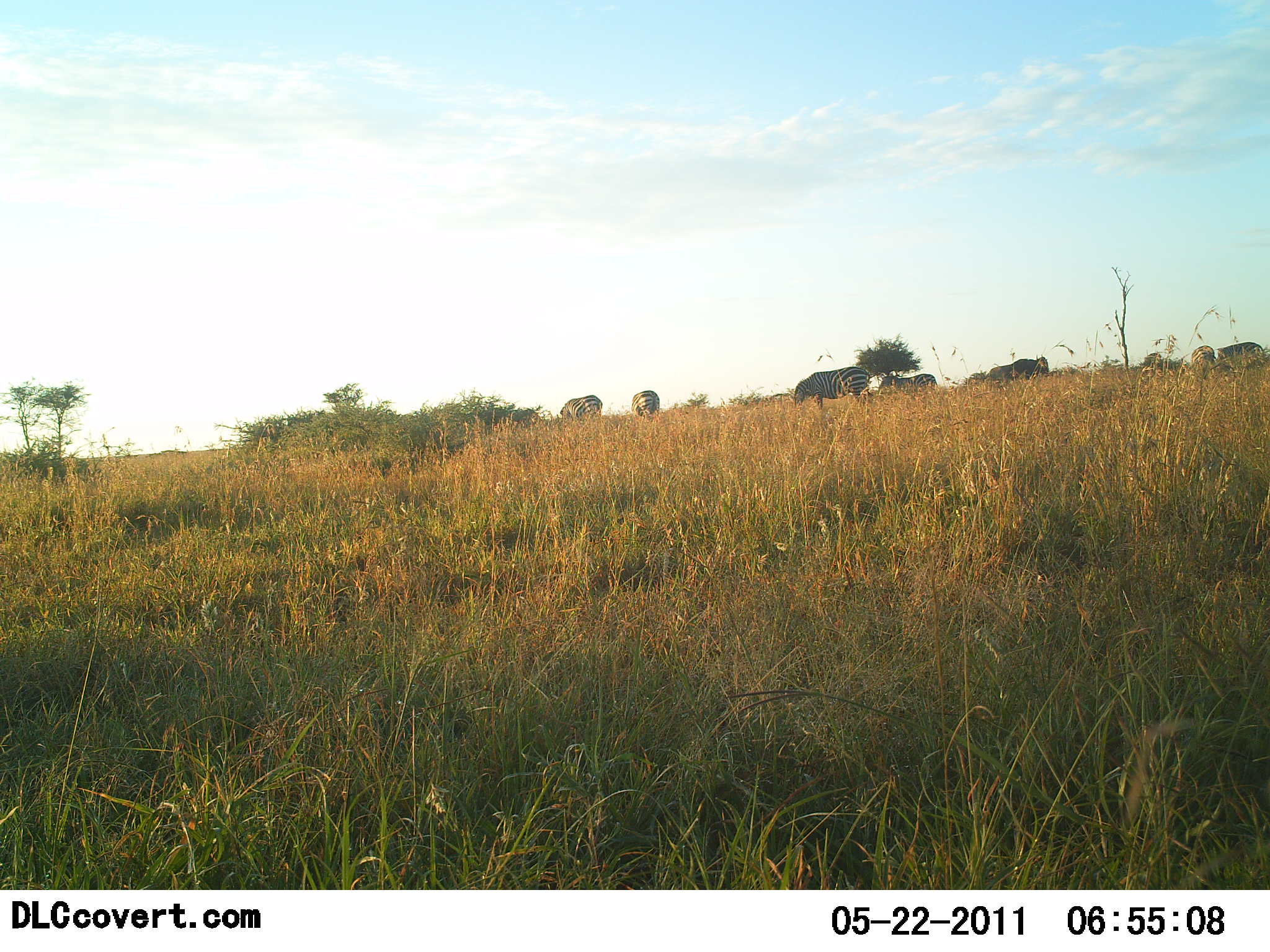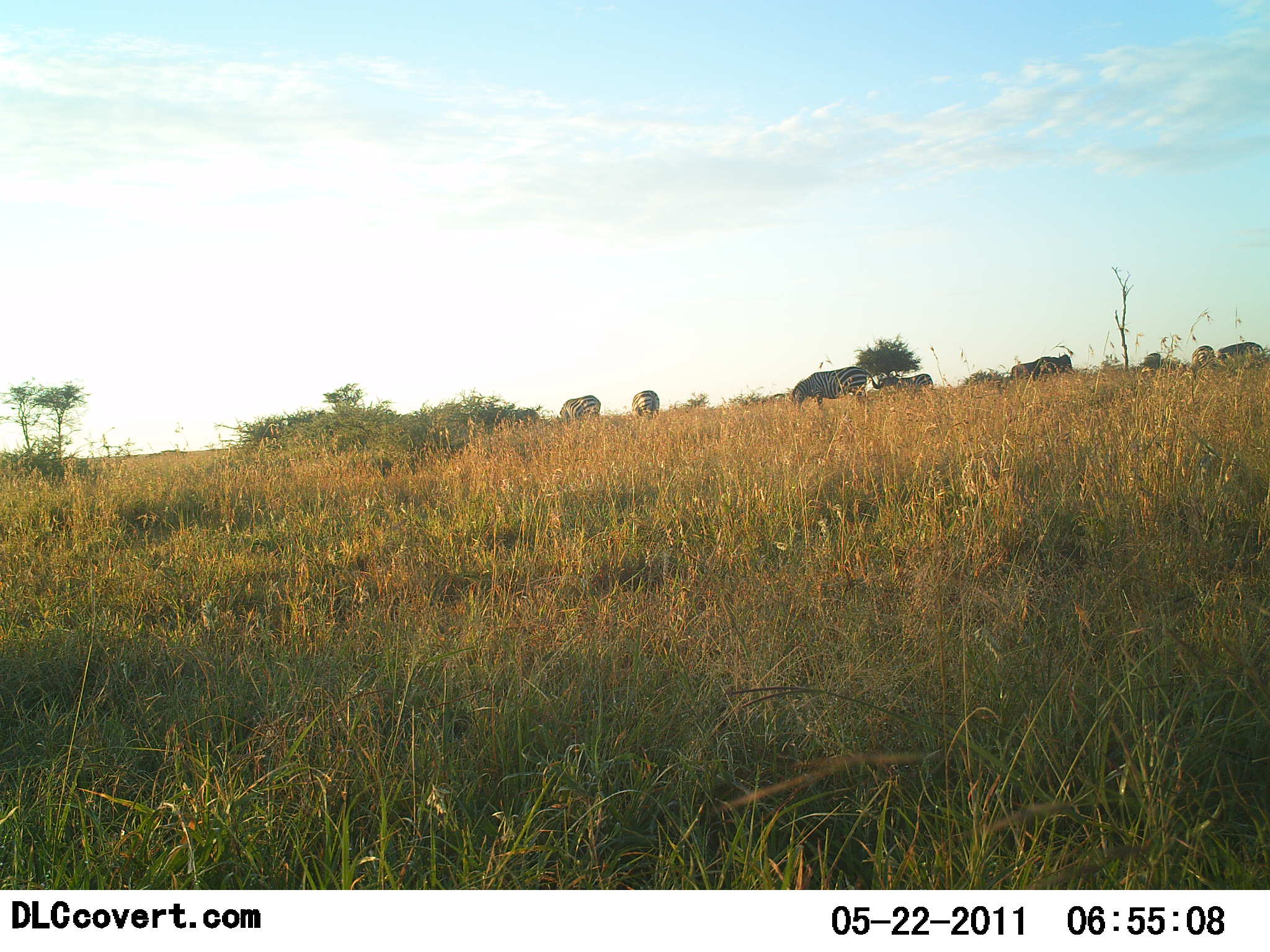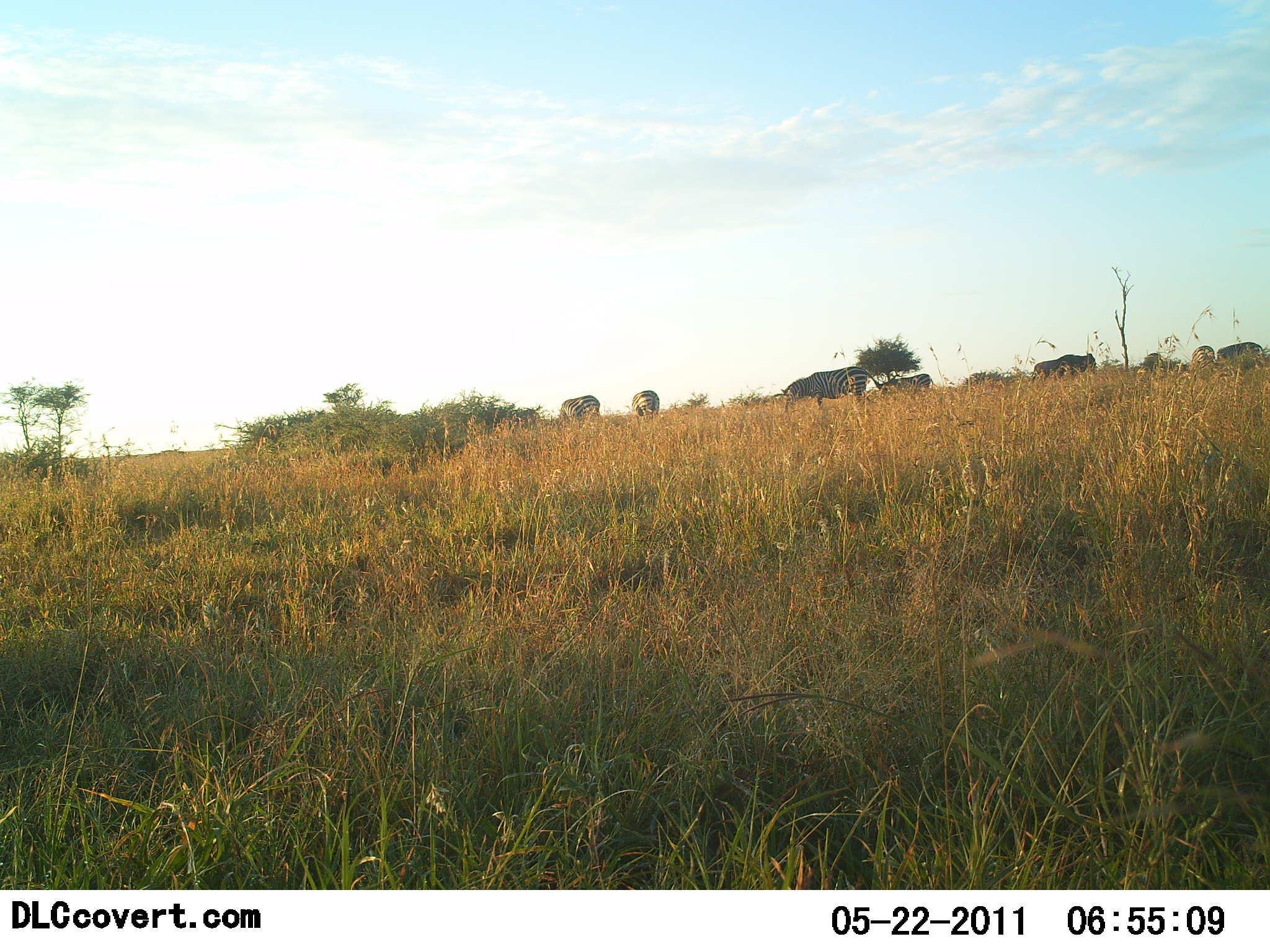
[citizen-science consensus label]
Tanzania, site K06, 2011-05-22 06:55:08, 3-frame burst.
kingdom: Animalia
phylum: Chordata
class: Mammalia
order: Perissodactyla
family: Equidae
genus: Equus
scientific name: Equus quagga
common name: plains zebra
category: zebra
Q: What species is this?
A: Zebra (plains zebra) (Equus quagga).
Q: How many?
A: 5.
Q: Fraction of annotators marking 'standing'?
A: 47%.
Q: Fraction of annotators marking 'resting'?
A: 0%.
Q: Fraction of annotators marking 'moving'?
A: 13%.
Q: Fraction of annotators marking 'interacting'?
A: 0%.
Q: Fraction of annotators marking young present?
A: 0%.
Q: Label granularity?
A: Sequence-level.